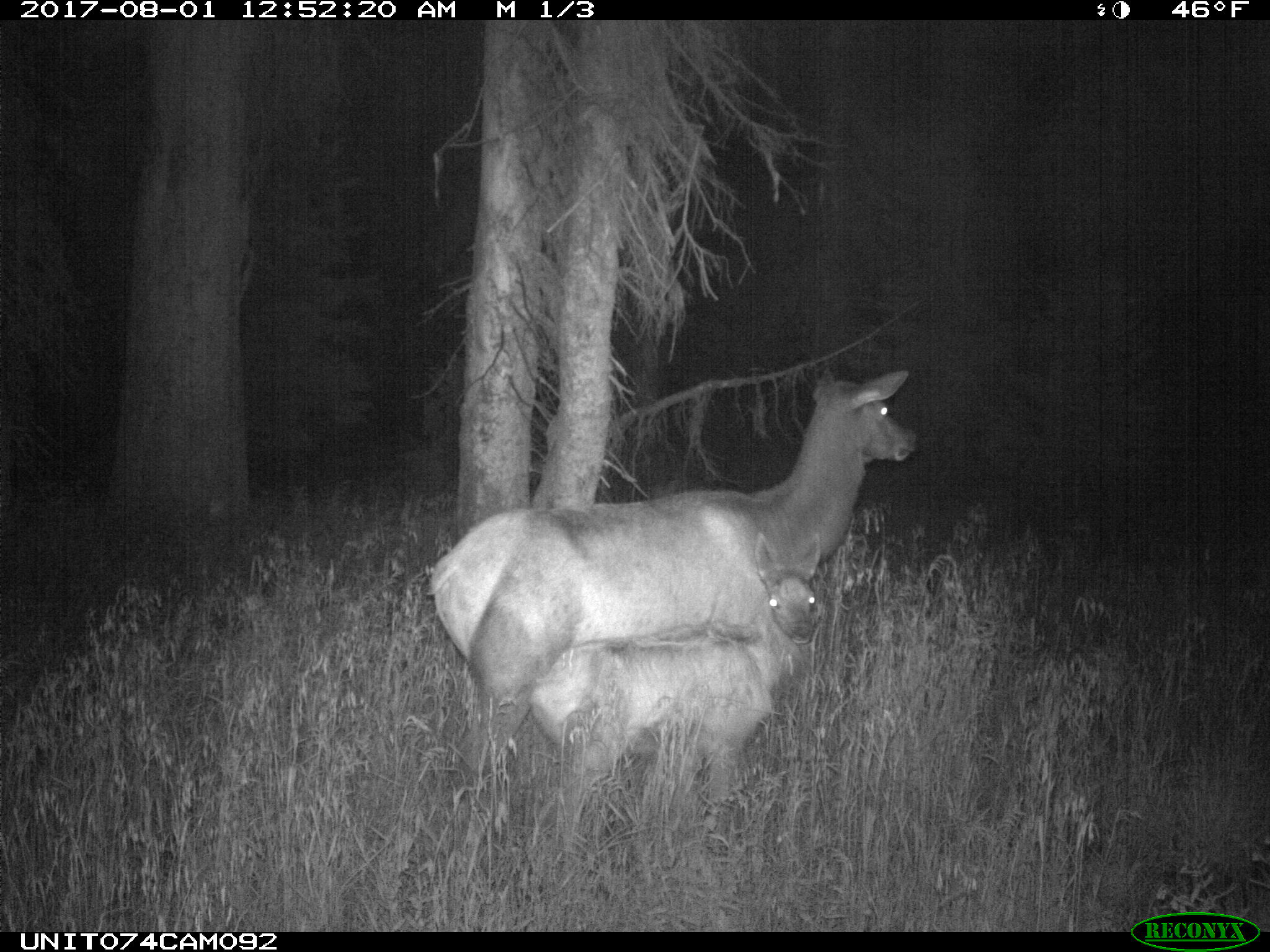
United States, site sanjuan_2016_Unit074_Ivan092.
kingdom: Animalia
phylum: Chordata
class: Mammalia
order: Artiodactyla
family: Cervidae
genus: Cervus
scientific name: Cervus elaphus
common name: red deer